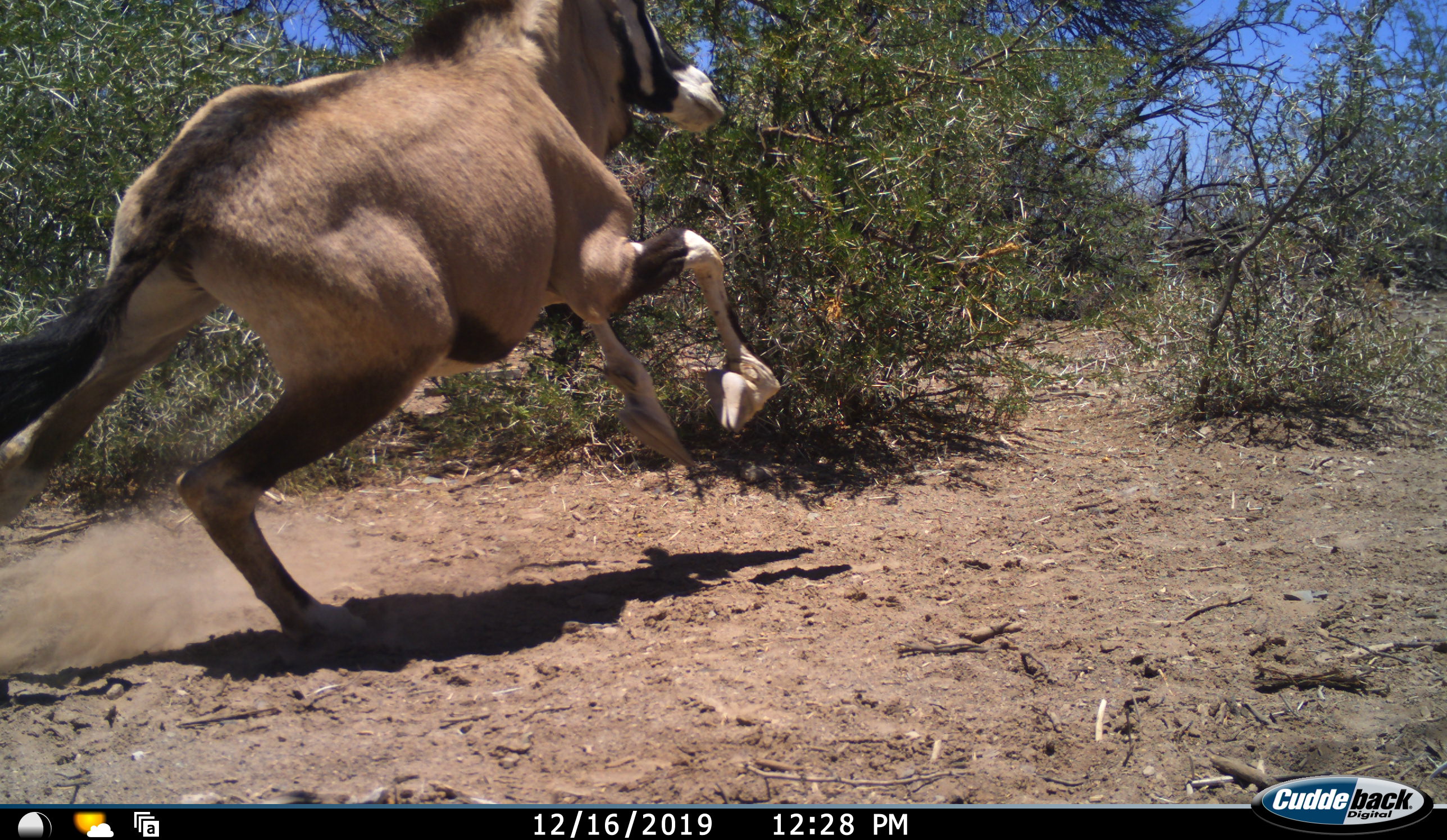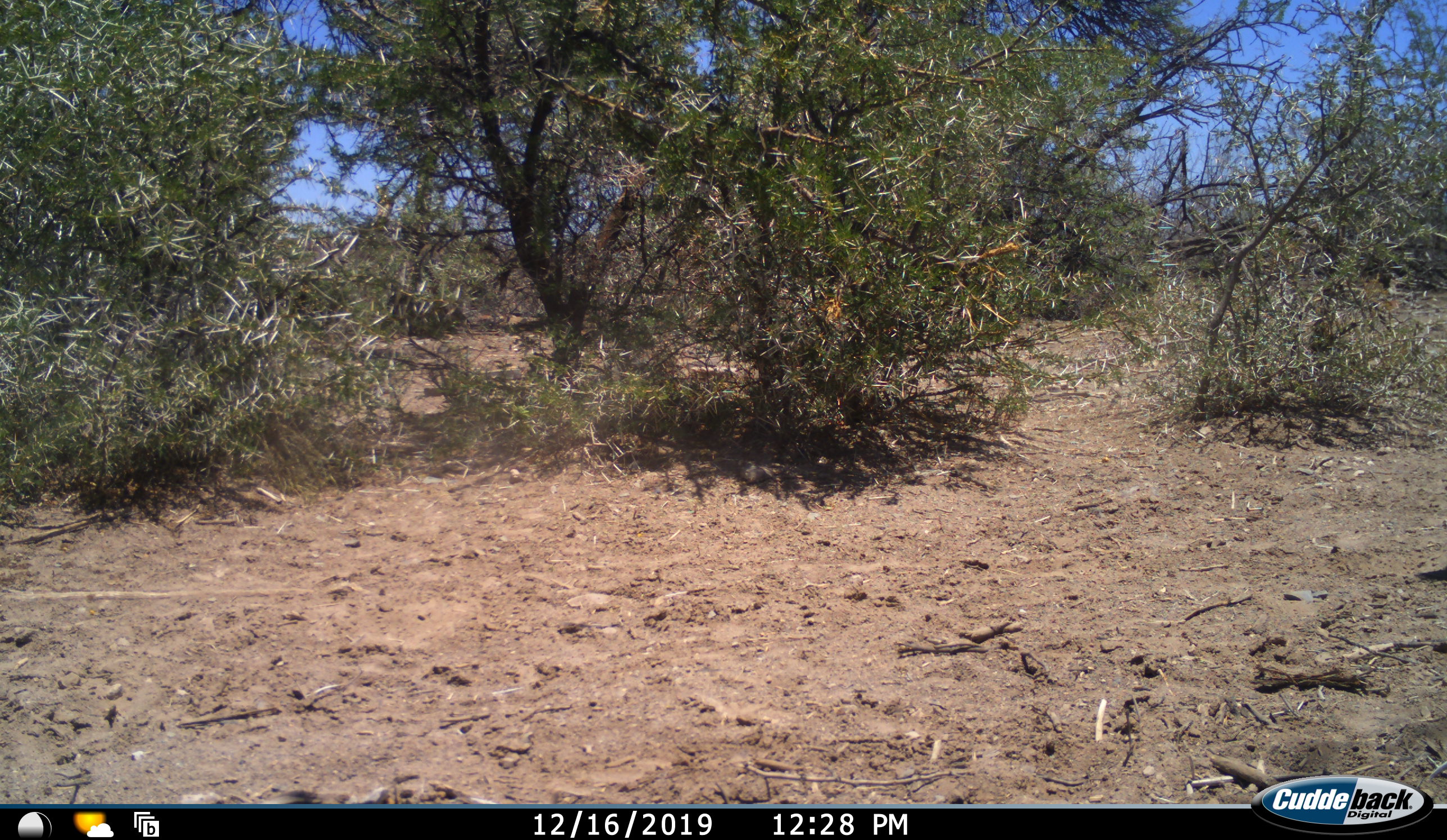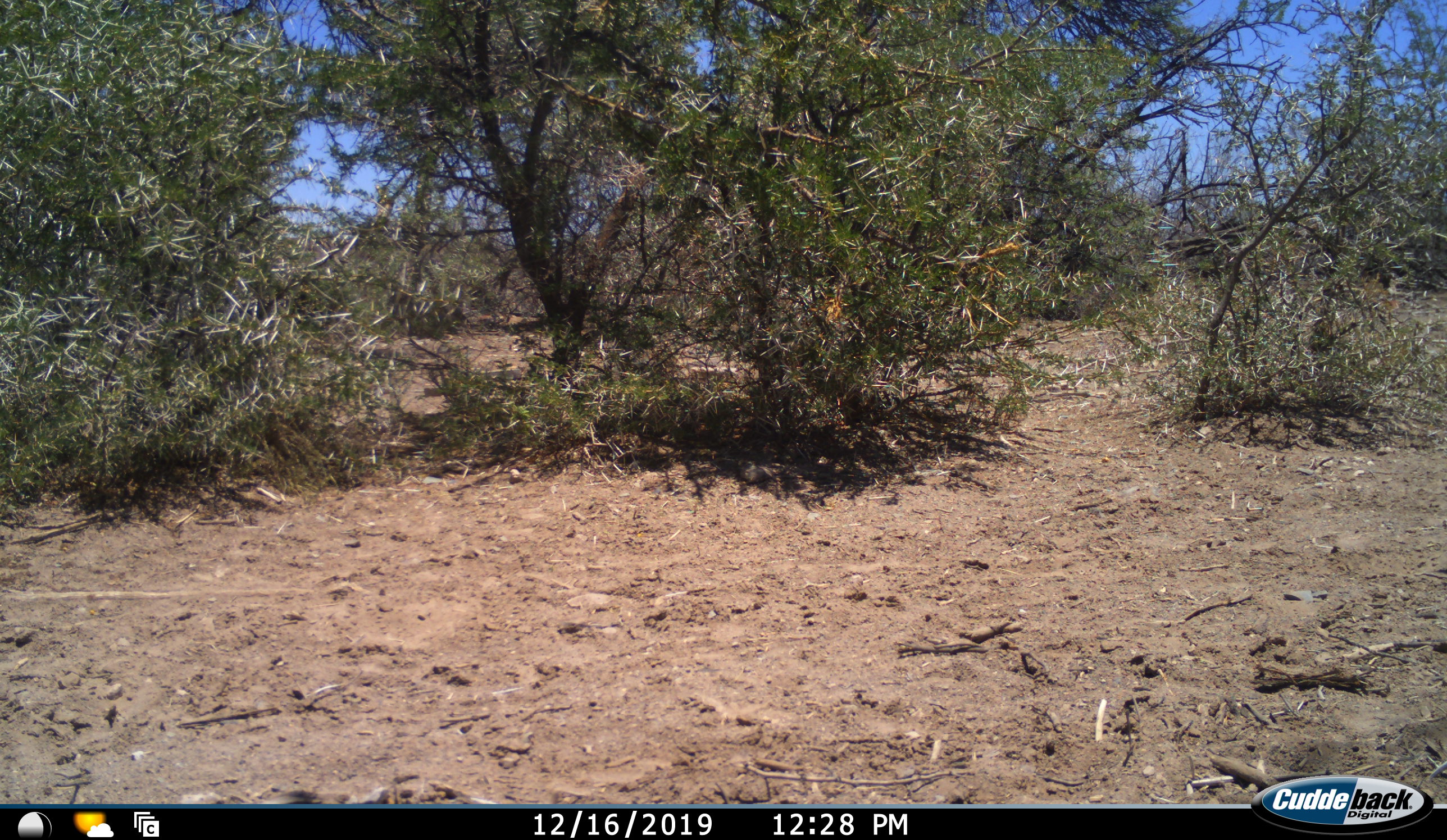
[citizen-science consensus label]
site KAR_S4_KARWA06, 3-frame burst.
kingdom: Animalia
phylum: Chordata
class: Mammalia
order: Artiodactyla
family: Bovidae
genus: Oryx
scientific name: Oryx gazella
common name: gemsbok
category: oryx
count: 1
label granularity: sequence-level